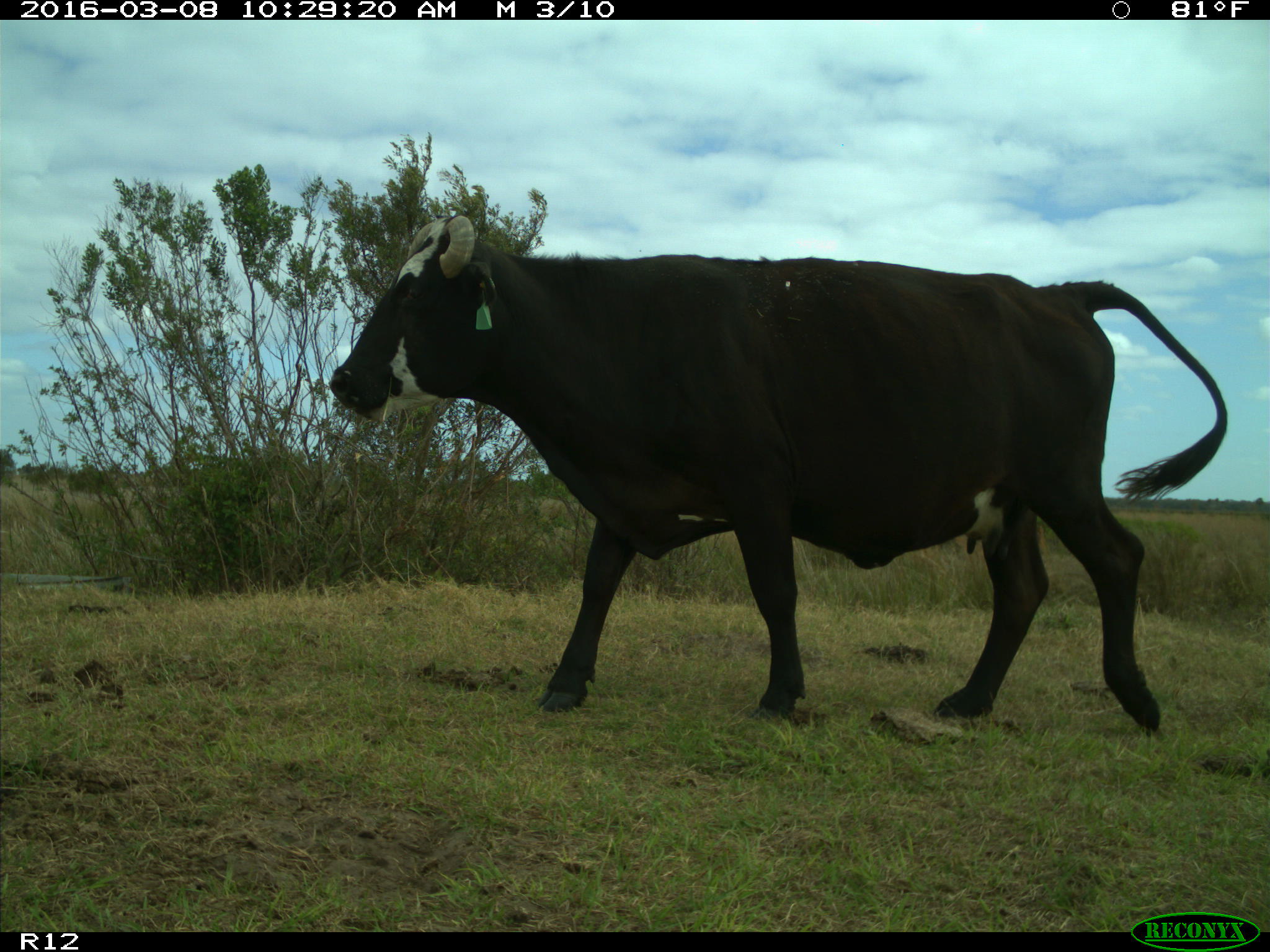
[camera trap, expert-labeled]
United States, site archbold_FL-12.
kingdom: Animalia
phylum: Chordata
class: Mammalia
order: Artiodactyla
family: Bovidae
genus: Bos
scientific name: Bos taurus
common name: domestic cow